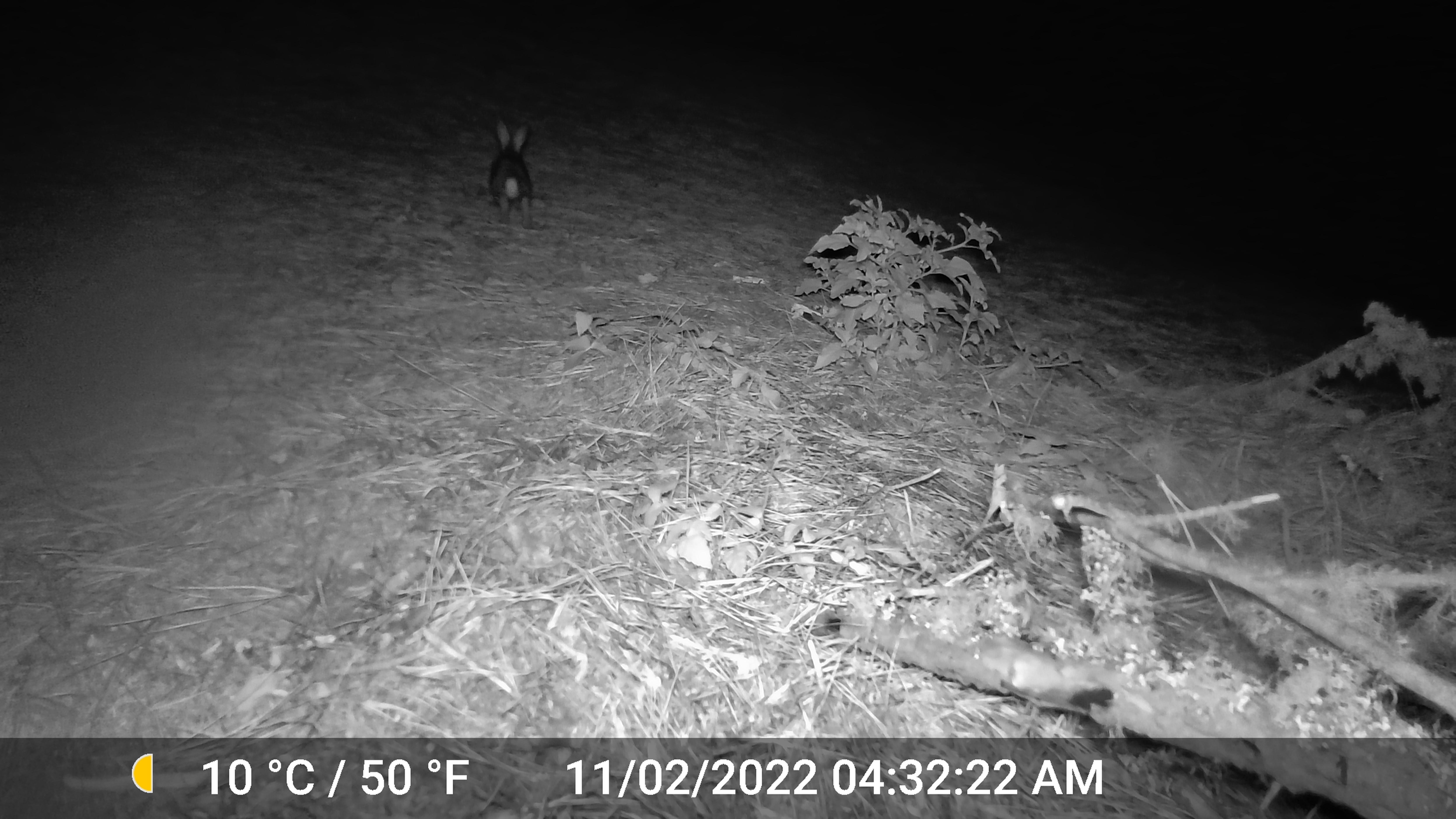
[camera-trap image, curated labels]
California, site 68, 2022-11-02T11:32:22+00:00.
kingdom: Animalia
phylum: Chordata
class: Mammalia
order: Lagomorpha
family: Leporidae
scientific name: Leporidae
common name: rabbit